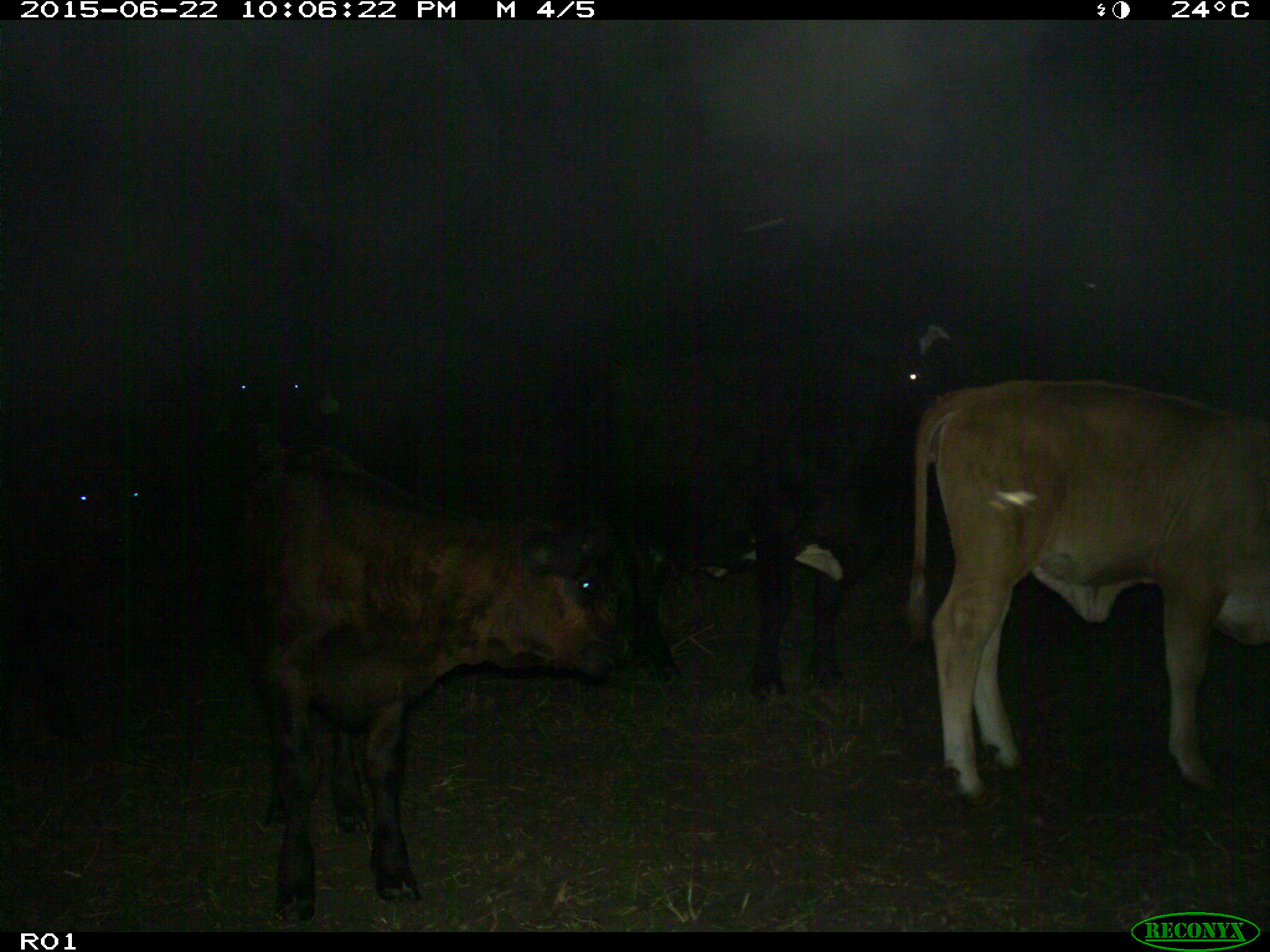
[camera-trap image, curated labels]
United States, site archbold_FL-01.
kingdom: Animalia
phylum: Chordata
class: Mammalia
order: Artiodactyla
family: Bovidae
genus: Bos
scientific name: Bos taurus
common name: domestic cow